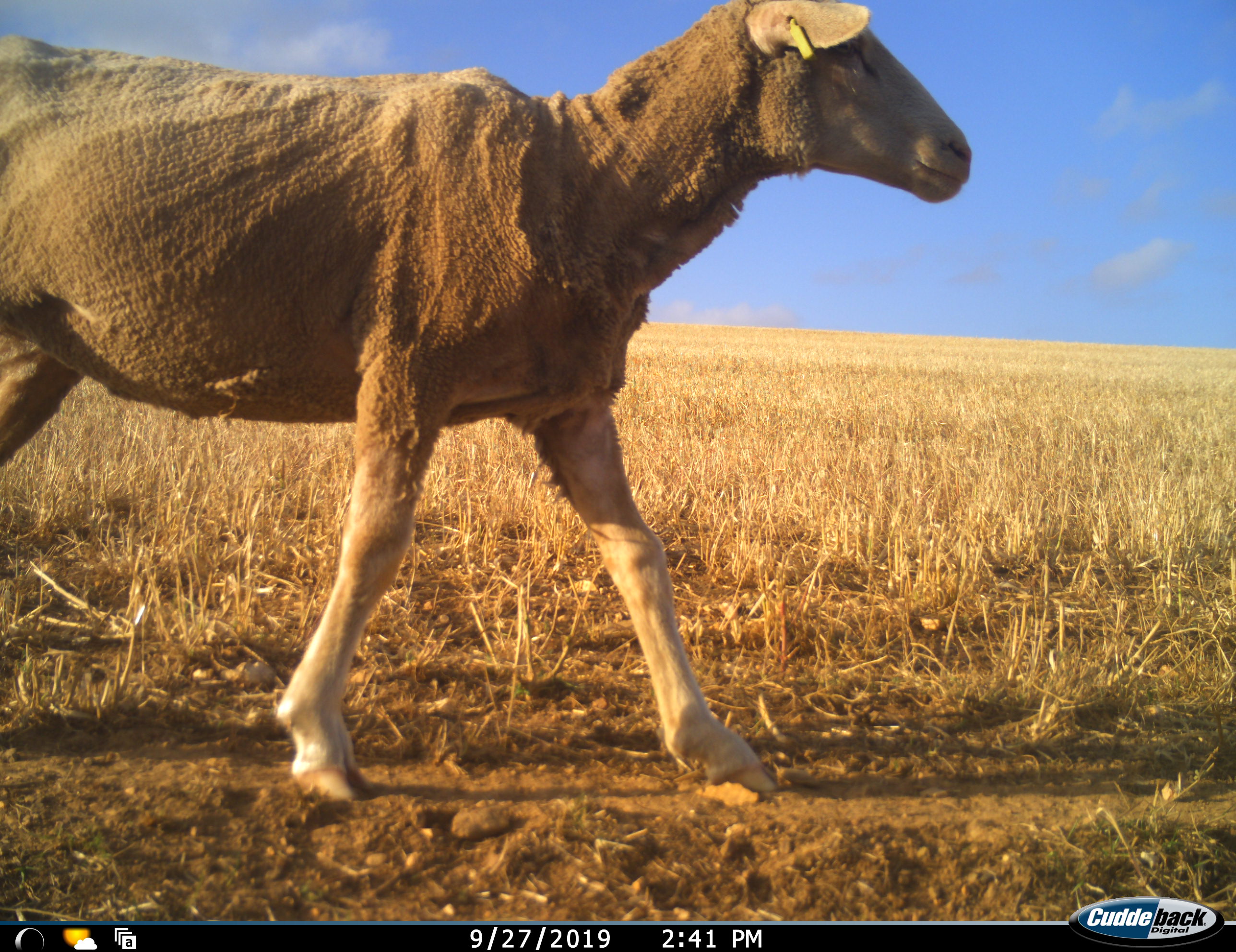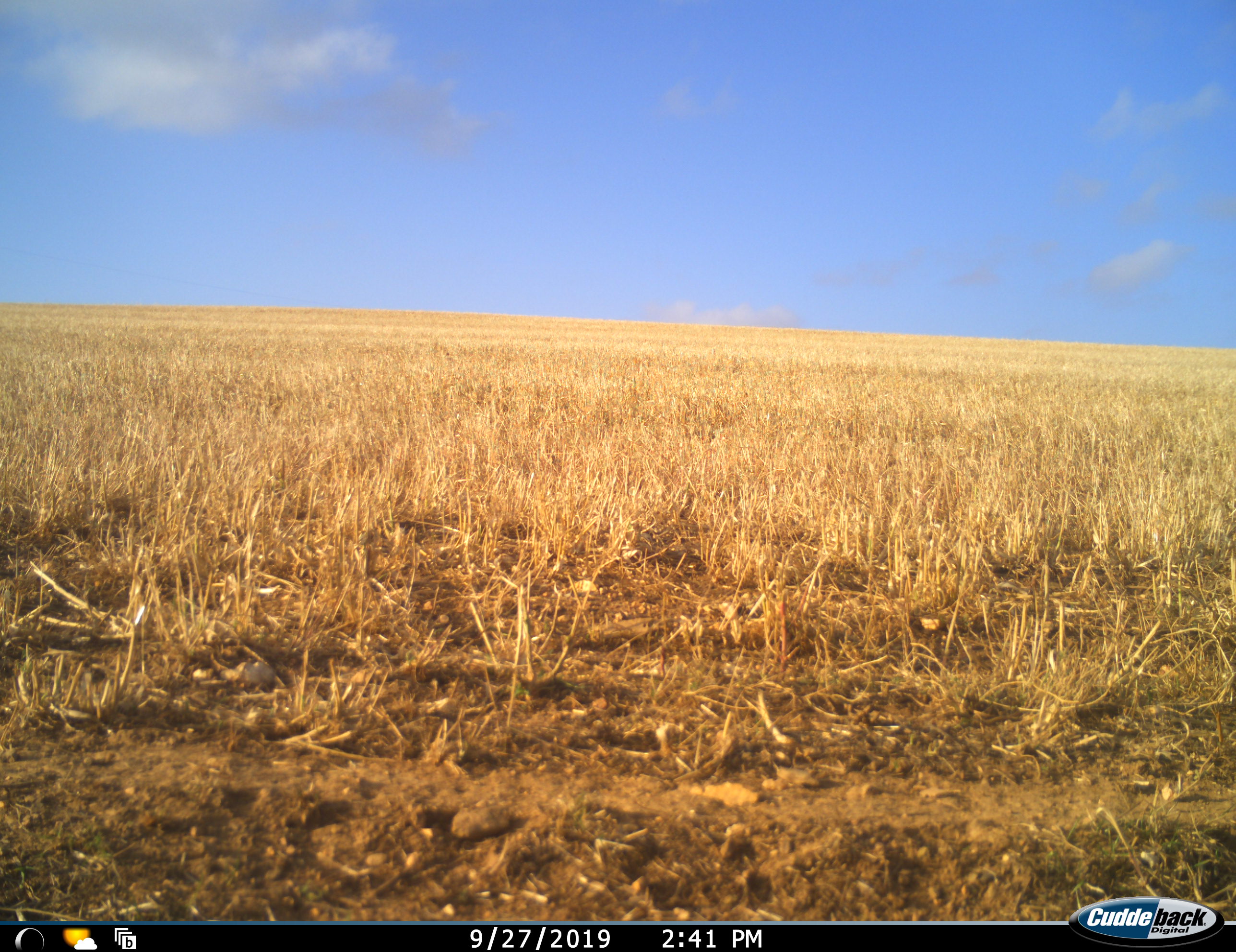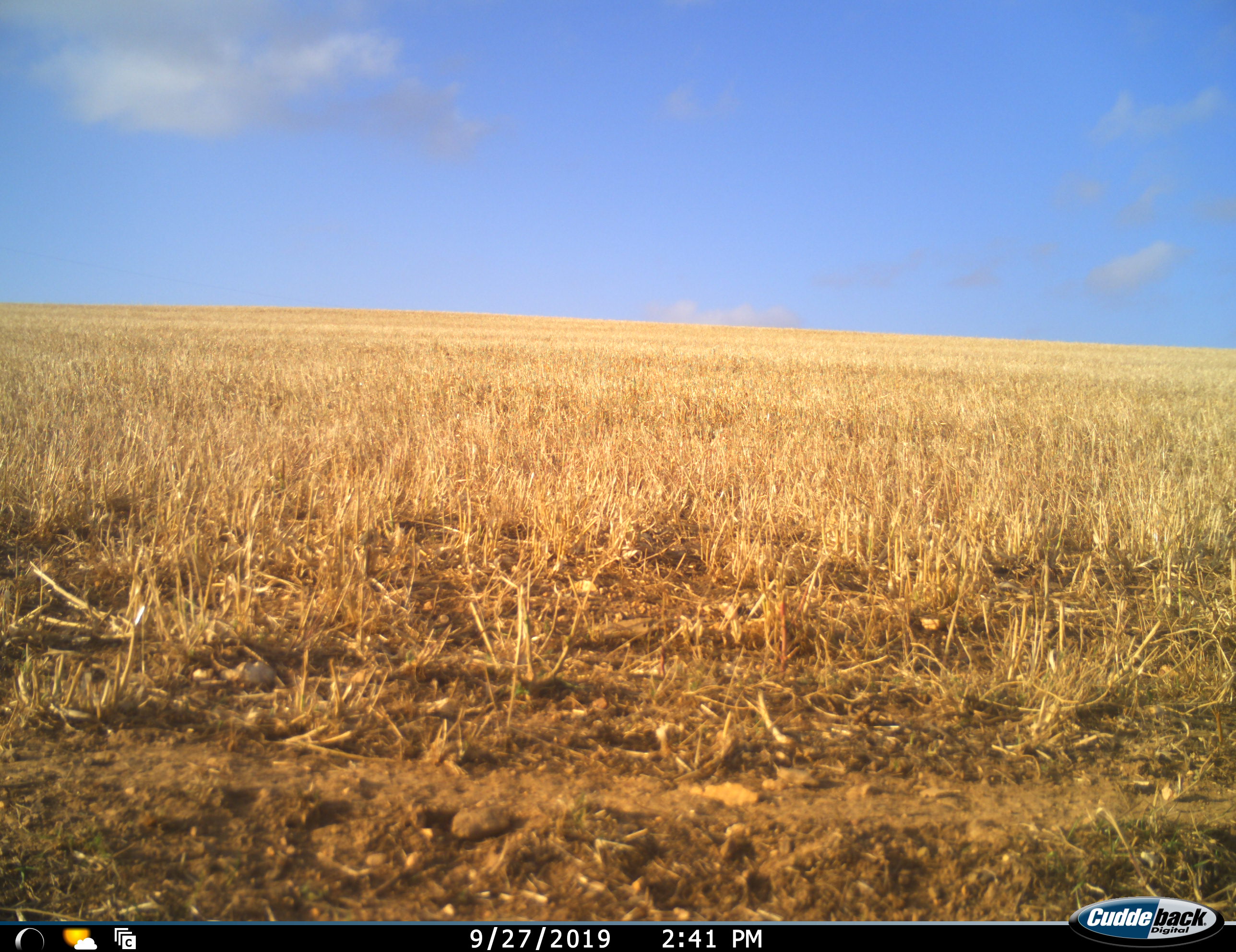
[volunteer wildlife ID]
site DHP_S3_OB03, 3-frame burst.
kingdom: Animalia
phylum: Chordata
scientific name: Vertebrata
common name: domestic animal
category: domesticanimal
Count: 1.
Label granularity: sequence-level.